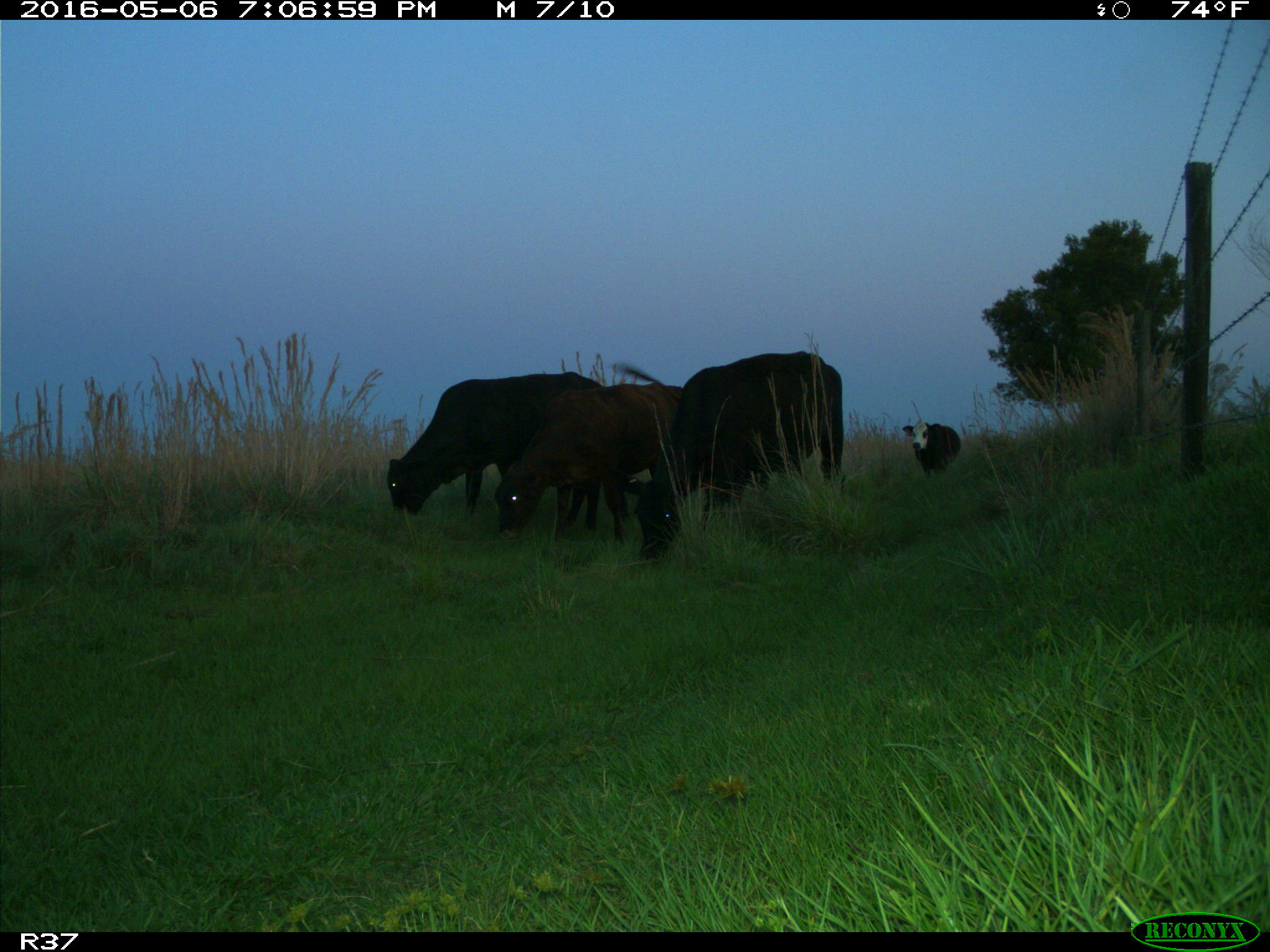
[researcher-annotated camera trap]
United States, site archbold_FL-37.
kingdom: Animalia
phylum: Chordata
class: Mammalia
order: Artiodactyla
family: Bovidae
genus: Bos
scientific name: Bos taurus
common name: domestic cow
Bos taurus (domestic cow).